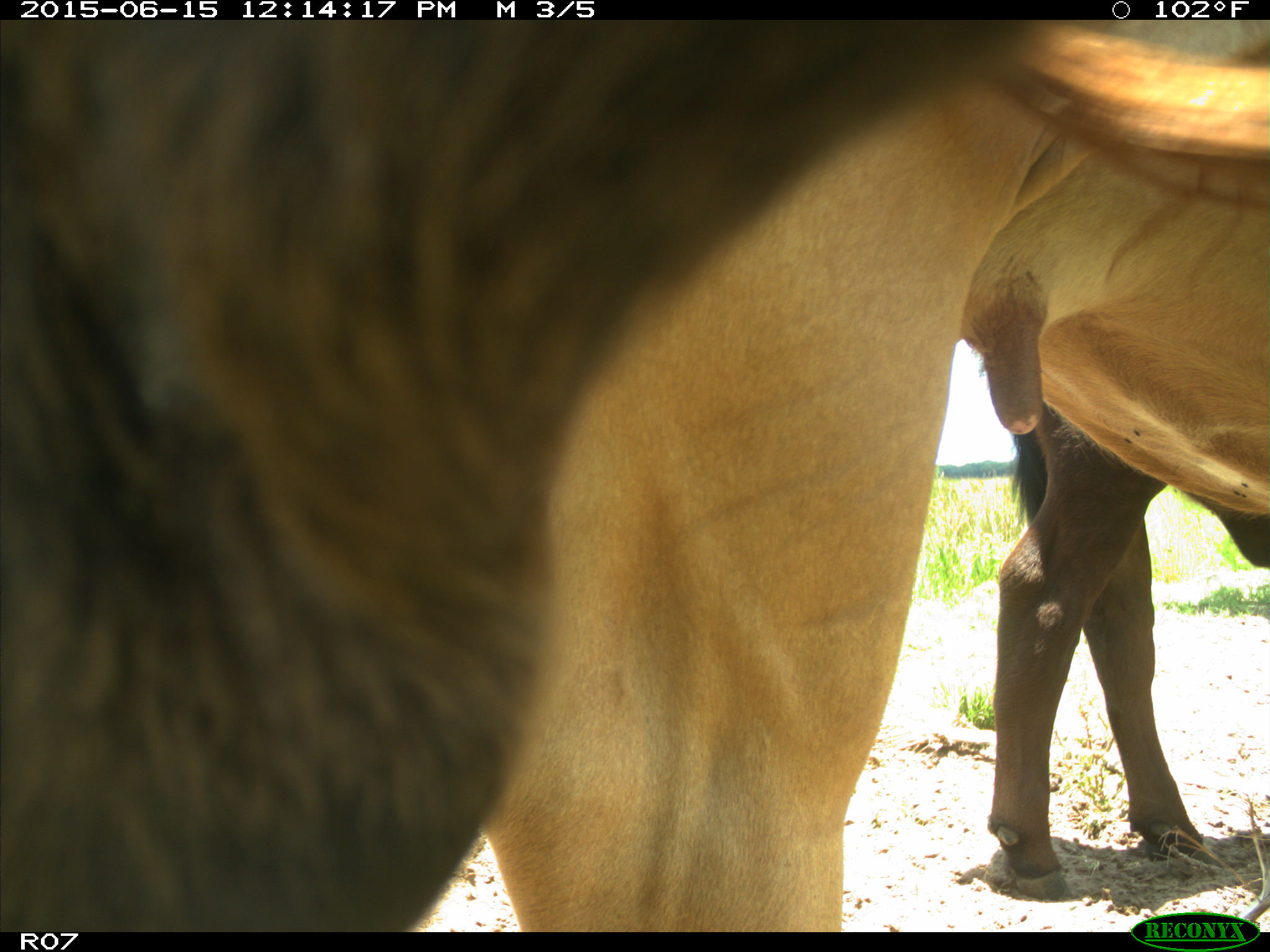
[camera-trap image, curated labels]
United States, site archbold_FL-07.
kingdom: Animalia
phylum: Chordata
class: Mammalia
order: Artiodactyla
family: Bovidae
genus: Bos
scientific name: Bos taurus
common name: domestic cow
Bos taurus (domestic cow).